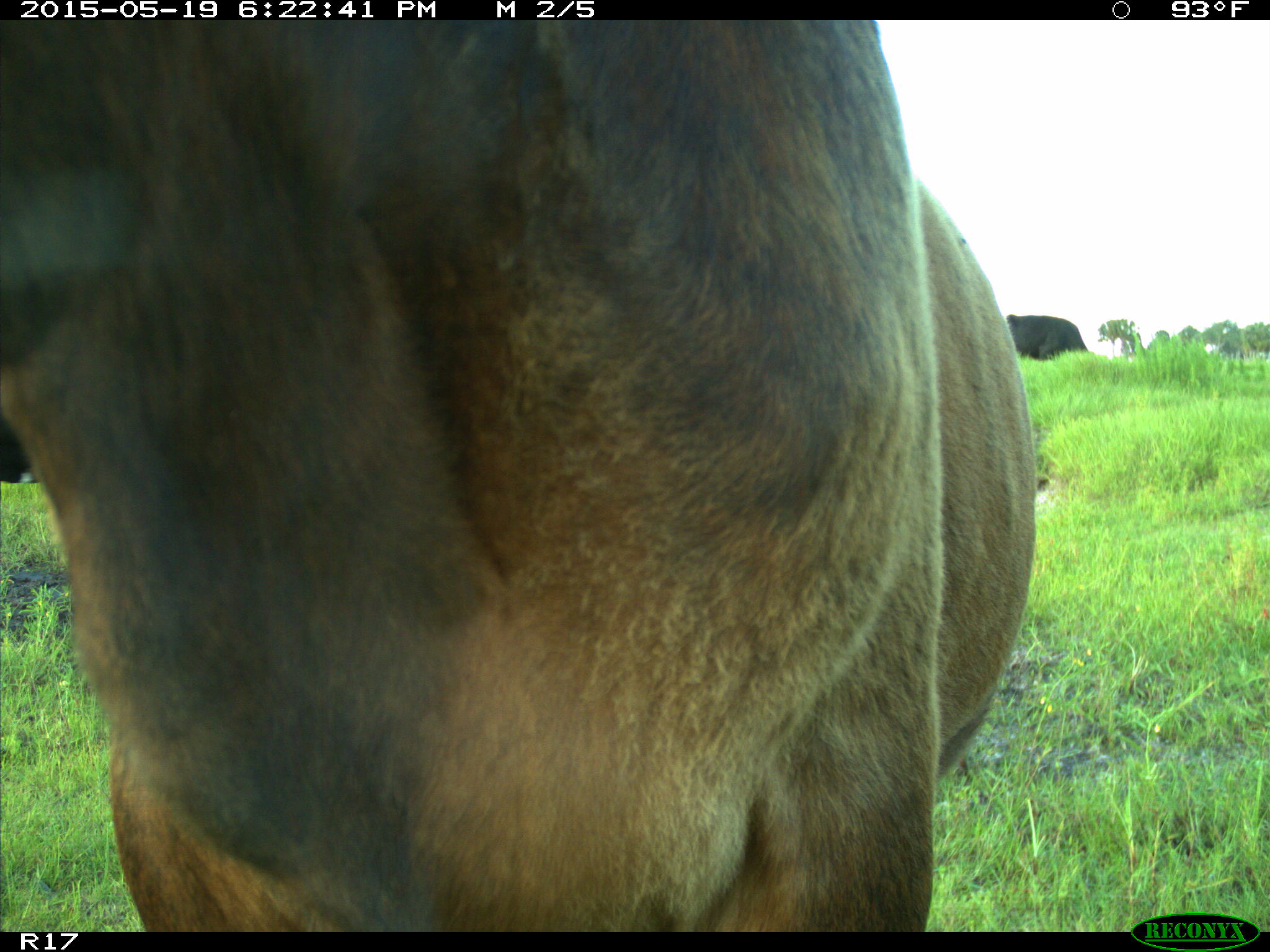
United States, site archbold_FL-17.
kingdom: Animalia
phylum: Chordata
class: Mammalia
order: Artiodactyla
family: Bovidae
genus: Bos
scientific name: Bos taurus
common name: domestic cow